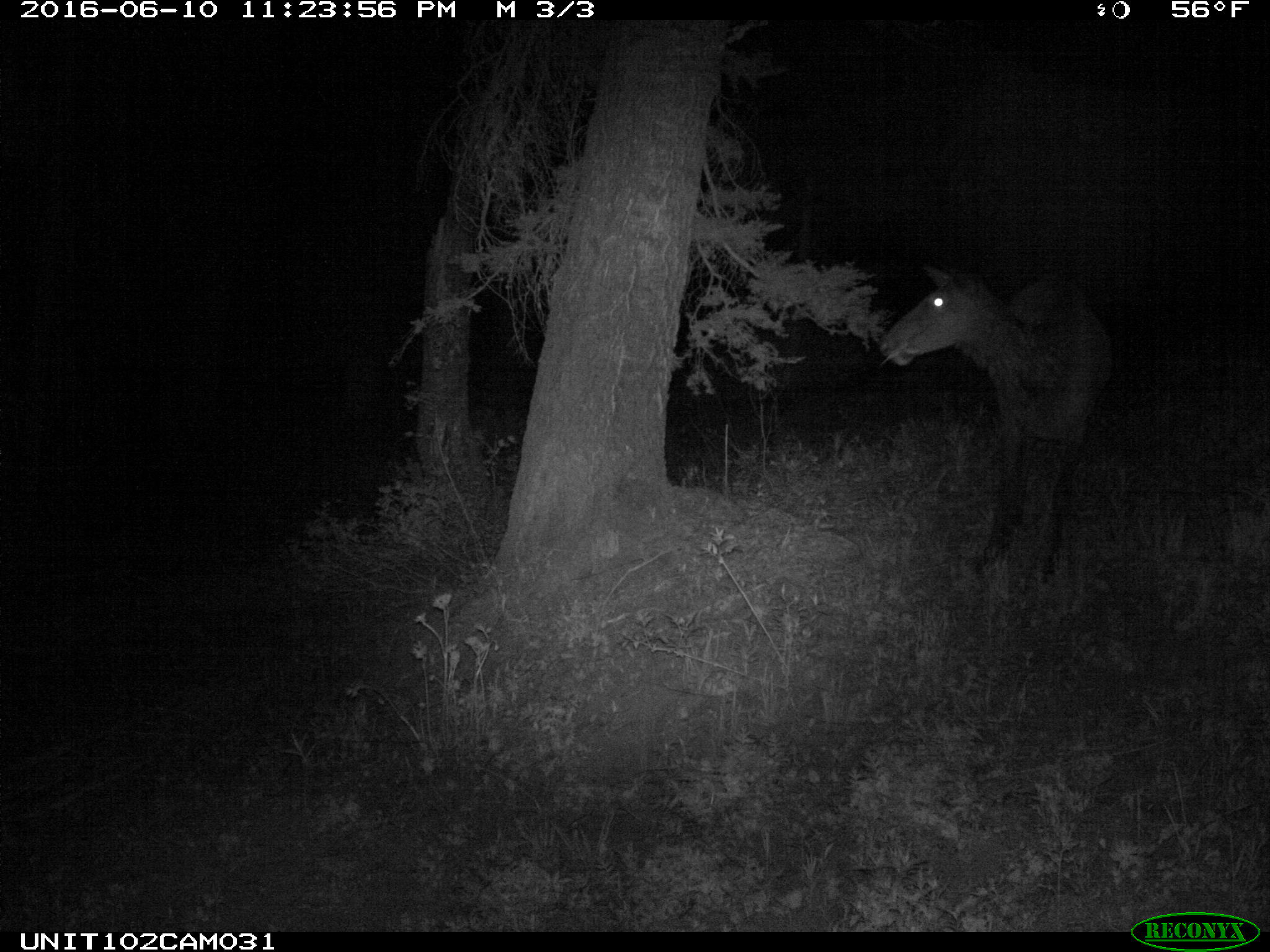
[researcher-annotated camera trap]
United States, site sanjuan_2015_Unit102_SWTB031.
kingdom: Animalia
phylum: Chordata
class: Mammalia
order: Artiodactyla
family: Cervidae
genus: Cervus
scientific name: Cervus elaphus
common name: red deer